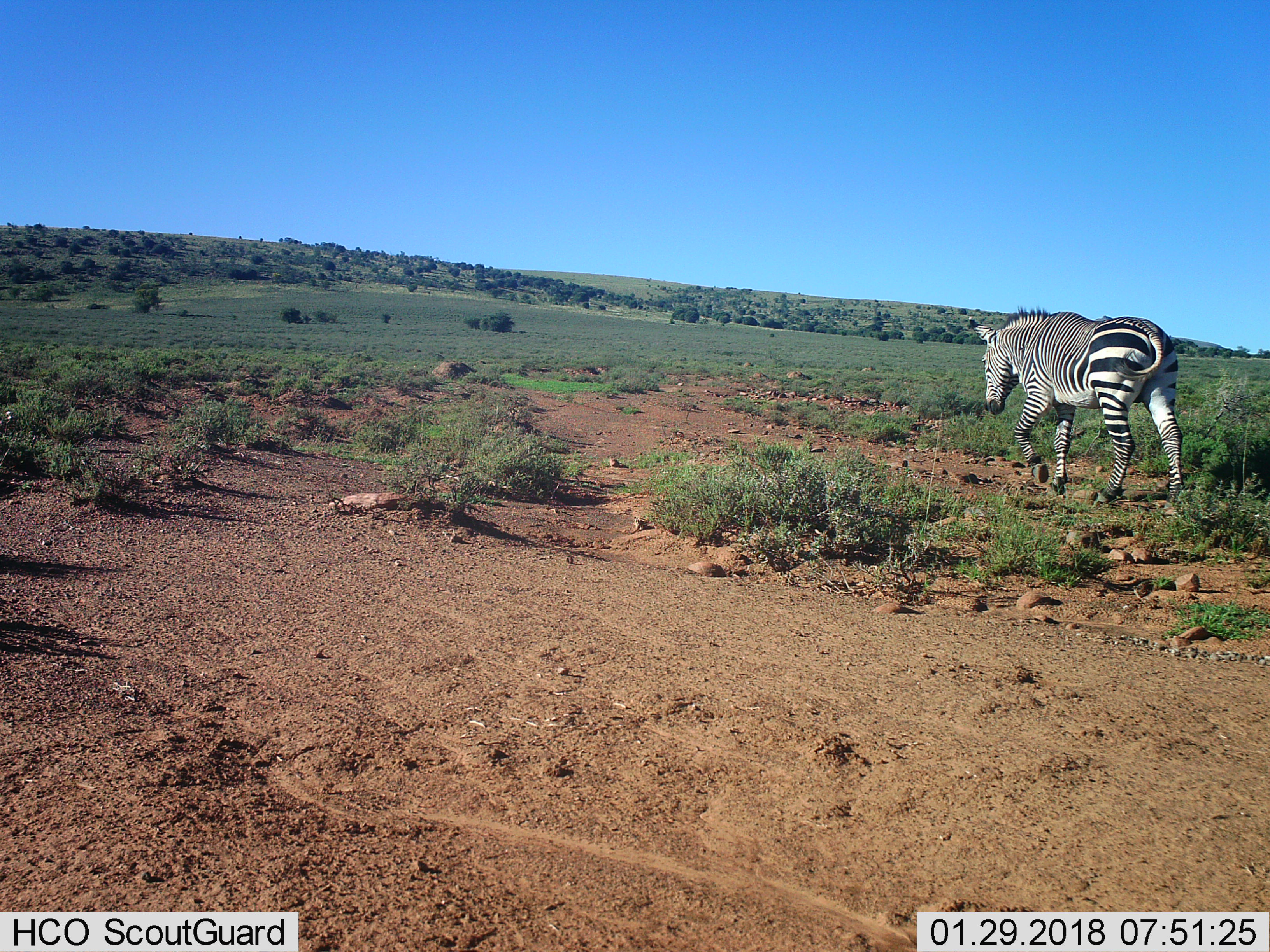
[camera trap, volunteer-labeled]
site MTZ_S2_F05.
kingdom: Animalia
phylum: Chordata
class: Mammalia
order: Perissodactyla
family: Equidae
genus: Equus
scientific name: Equus zebra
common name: mountain zebra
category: zebramountain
Zebramountain (mountain zebra) (Equus zebra), count 1. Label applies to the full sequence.